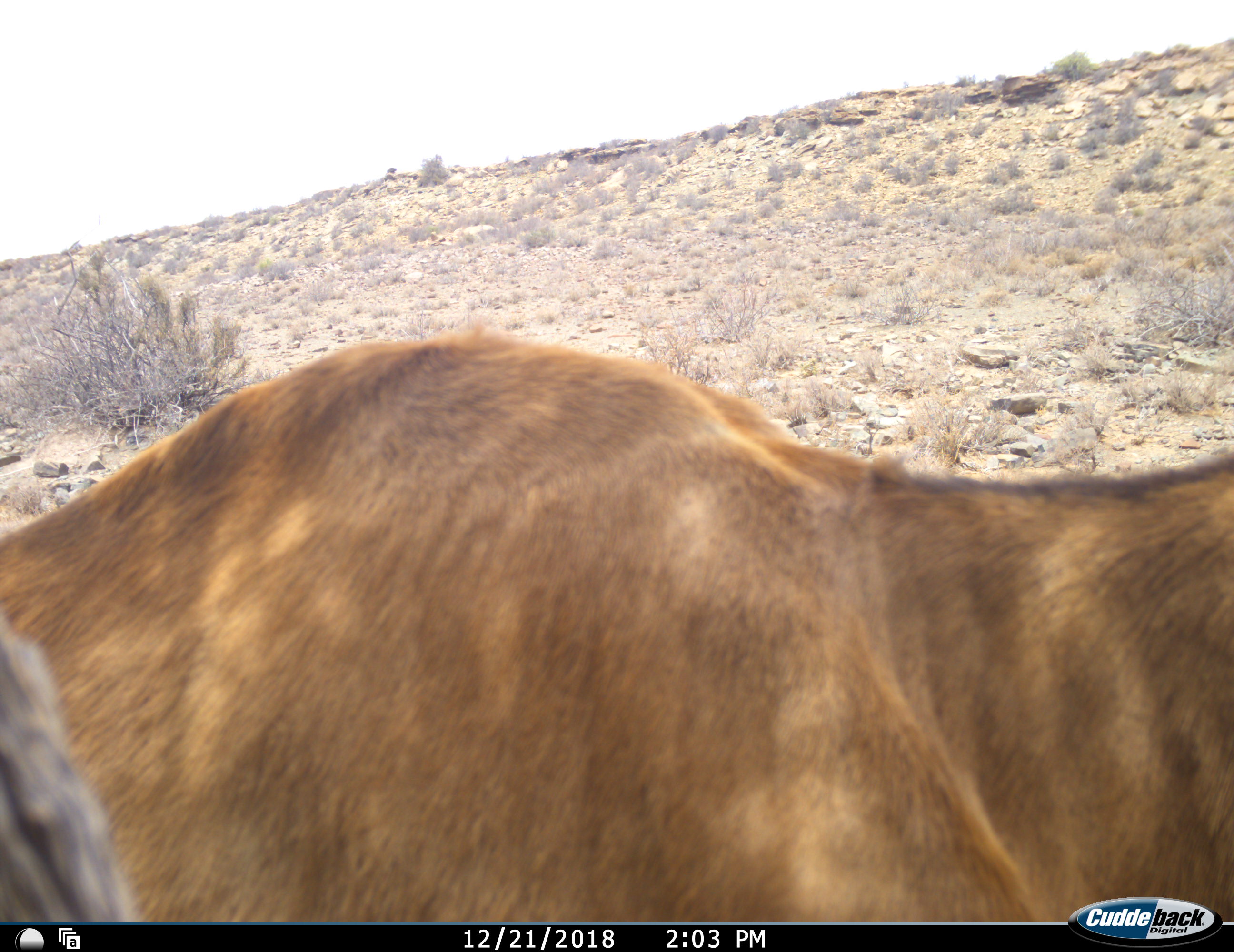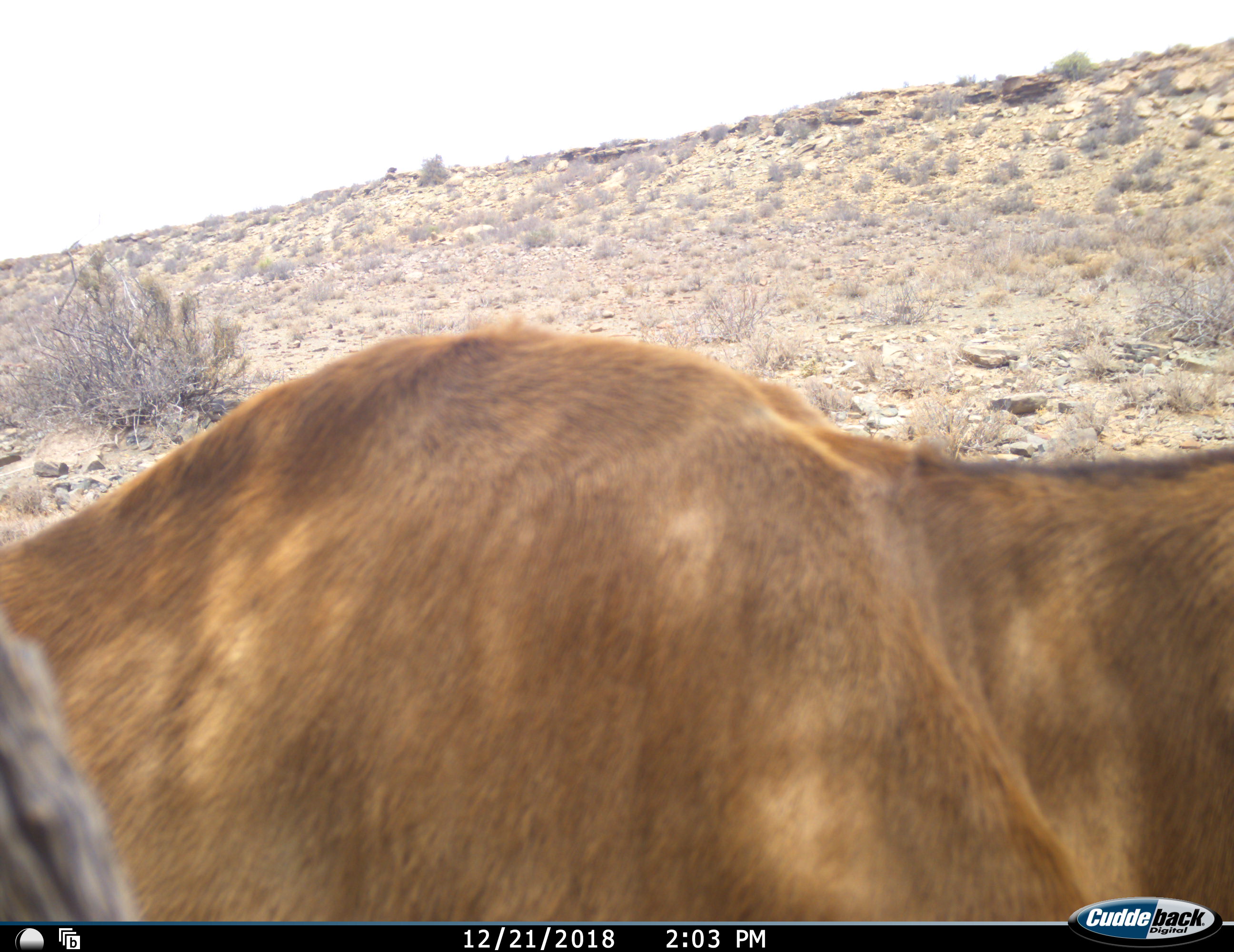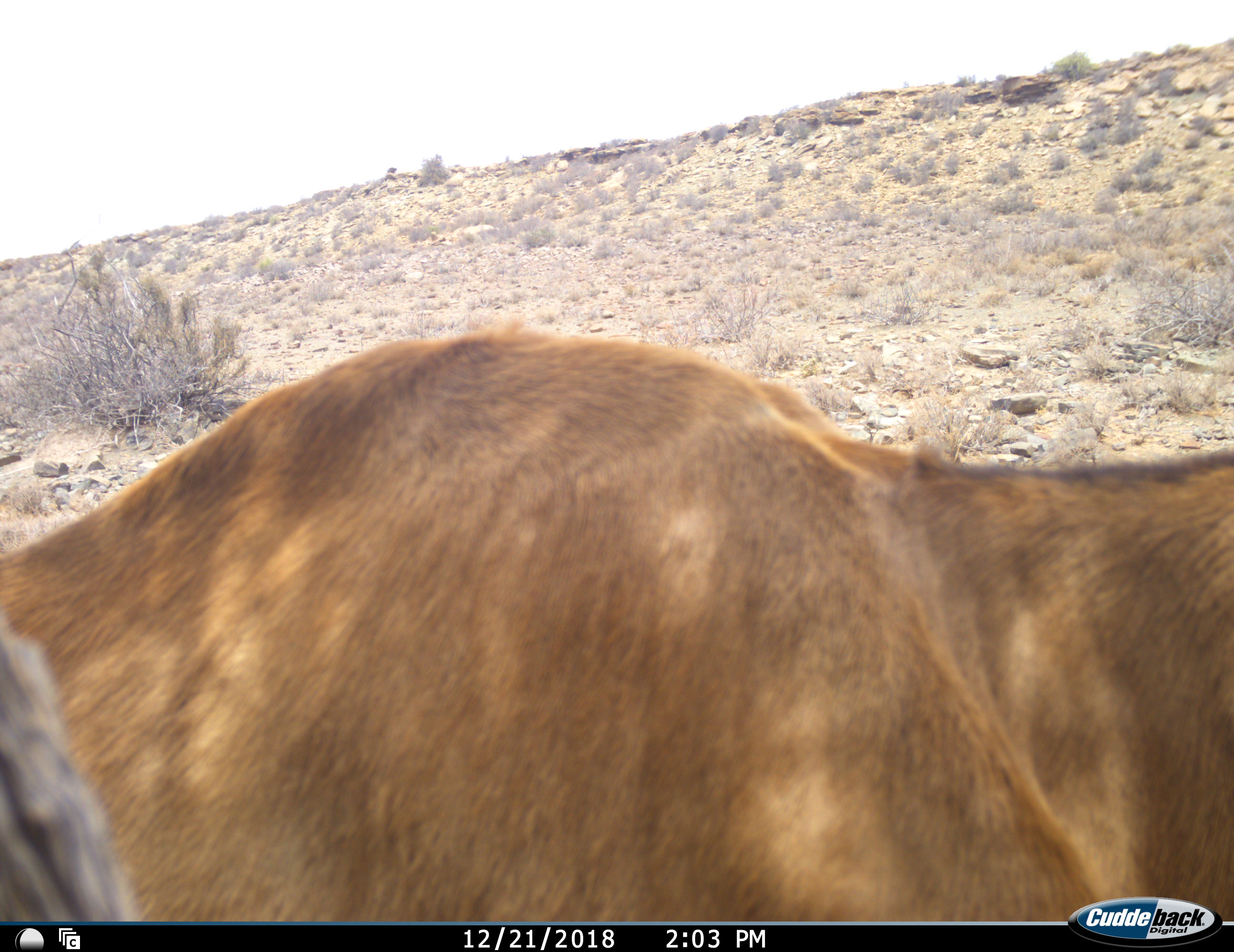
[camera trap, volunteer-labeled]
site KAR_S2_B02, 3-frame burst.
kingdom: Animalia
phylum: Chordata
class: Mammalia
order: Artiodactyla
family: Bovidae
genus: Alcelaphus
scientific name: Alcelaphus buselaphus caama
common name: red hartebeest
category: hartebeestred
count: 1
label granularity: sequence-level